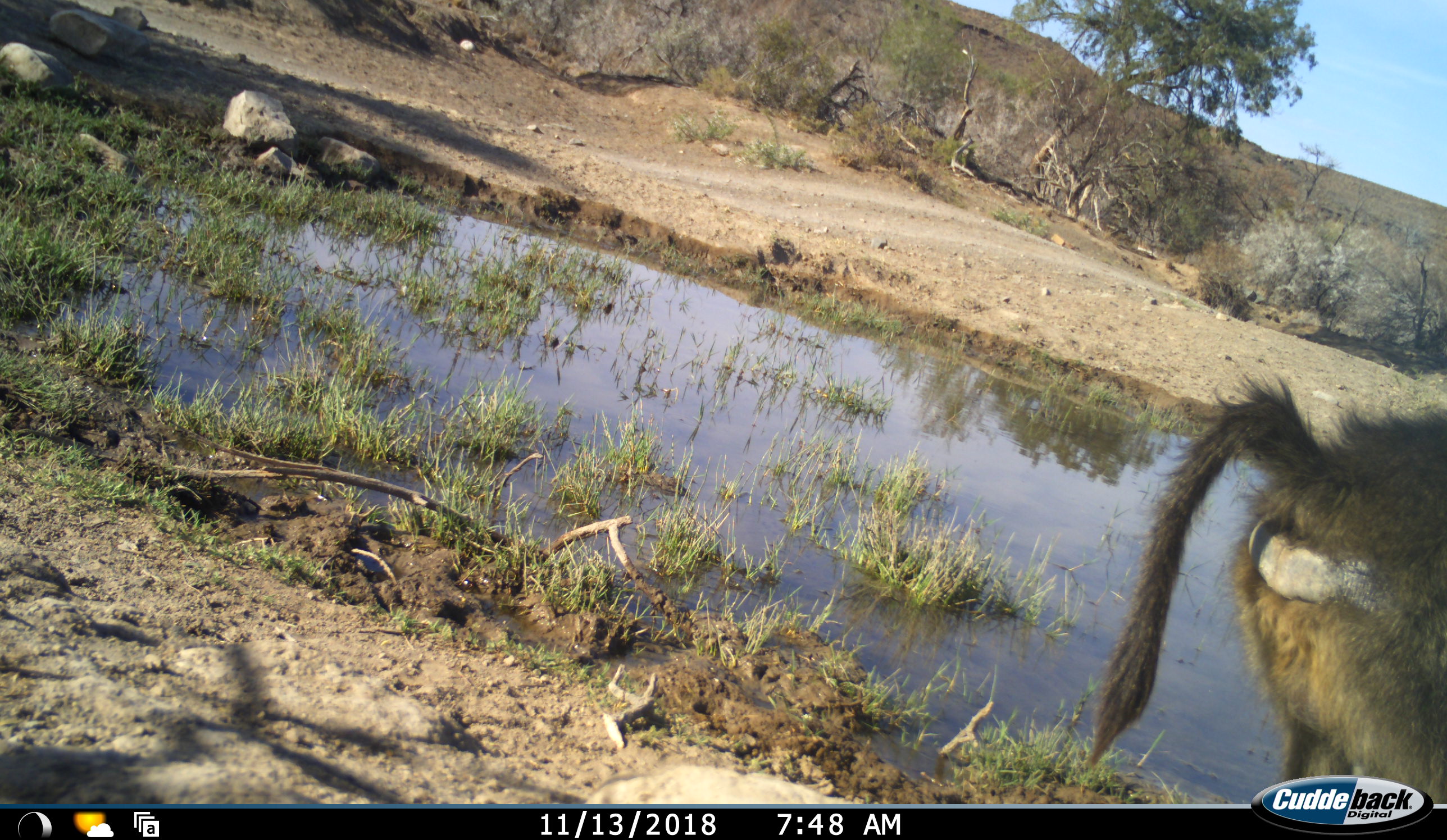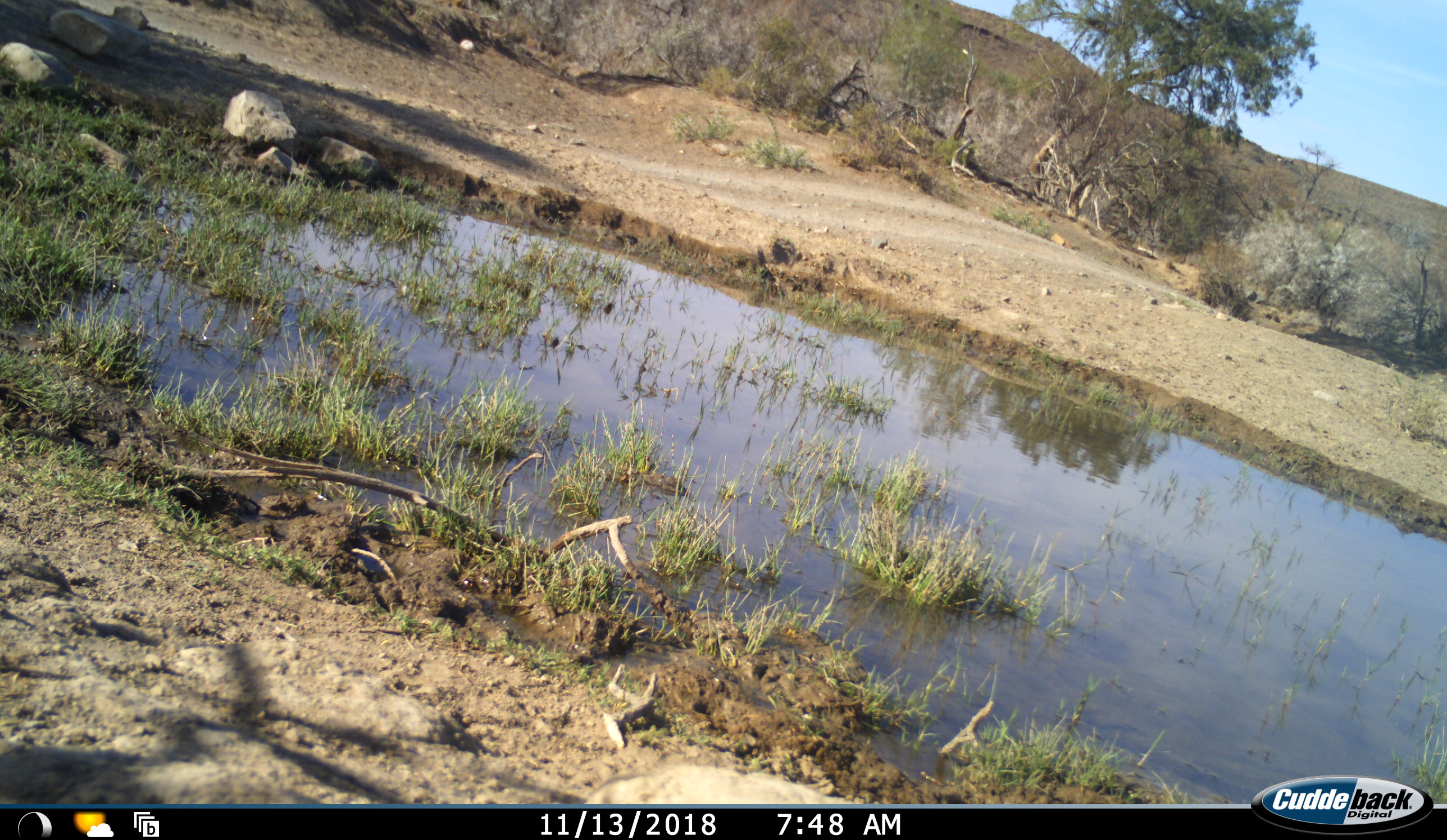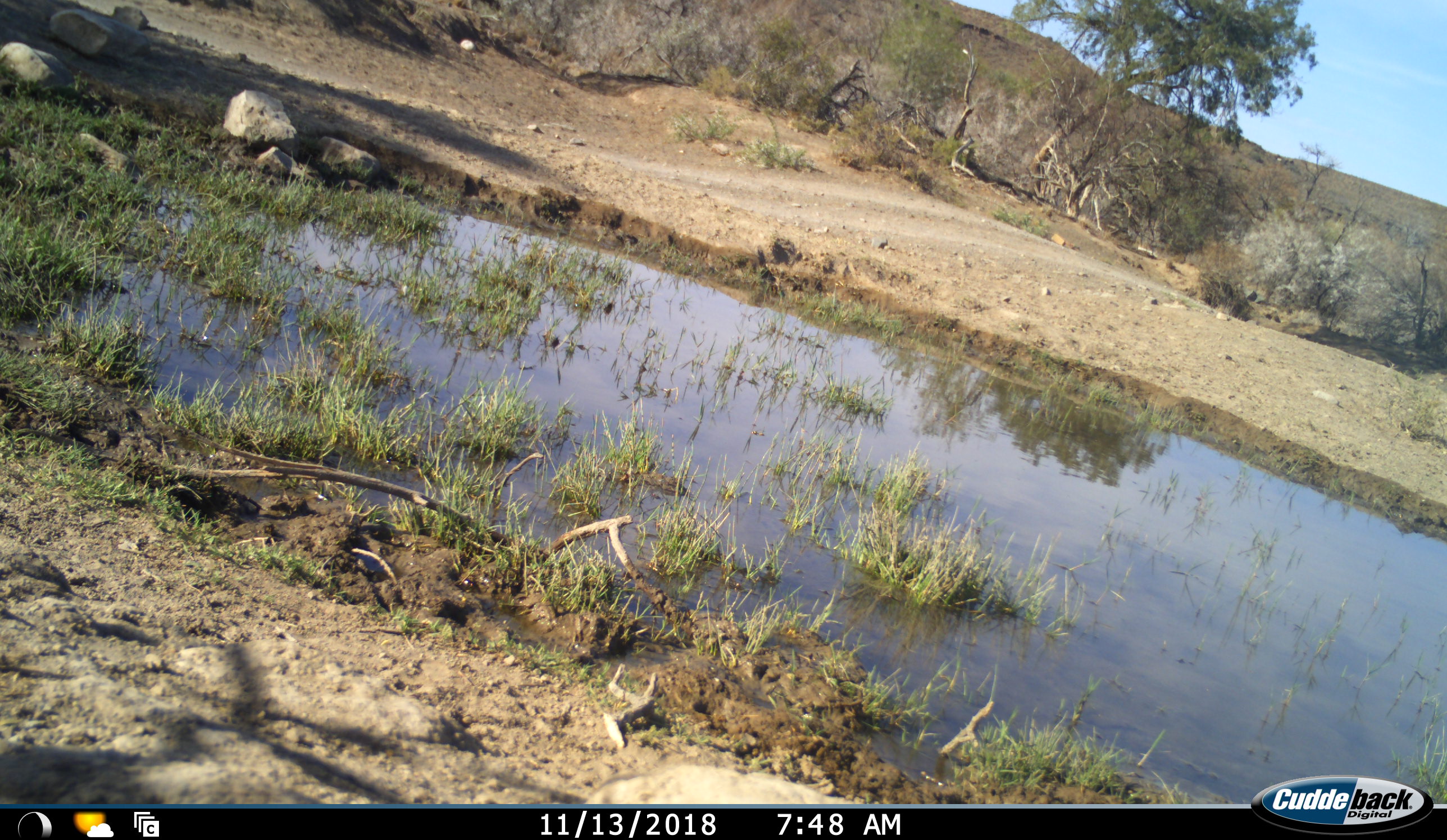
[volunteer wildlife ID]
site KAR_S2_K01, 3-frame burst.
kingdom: Animalia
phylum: Chordata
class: Mammalia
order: Primates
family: Cercopithecidae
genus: Papio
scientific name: Papio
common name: baboon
Baboon (Papio), count 1. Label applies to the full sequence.